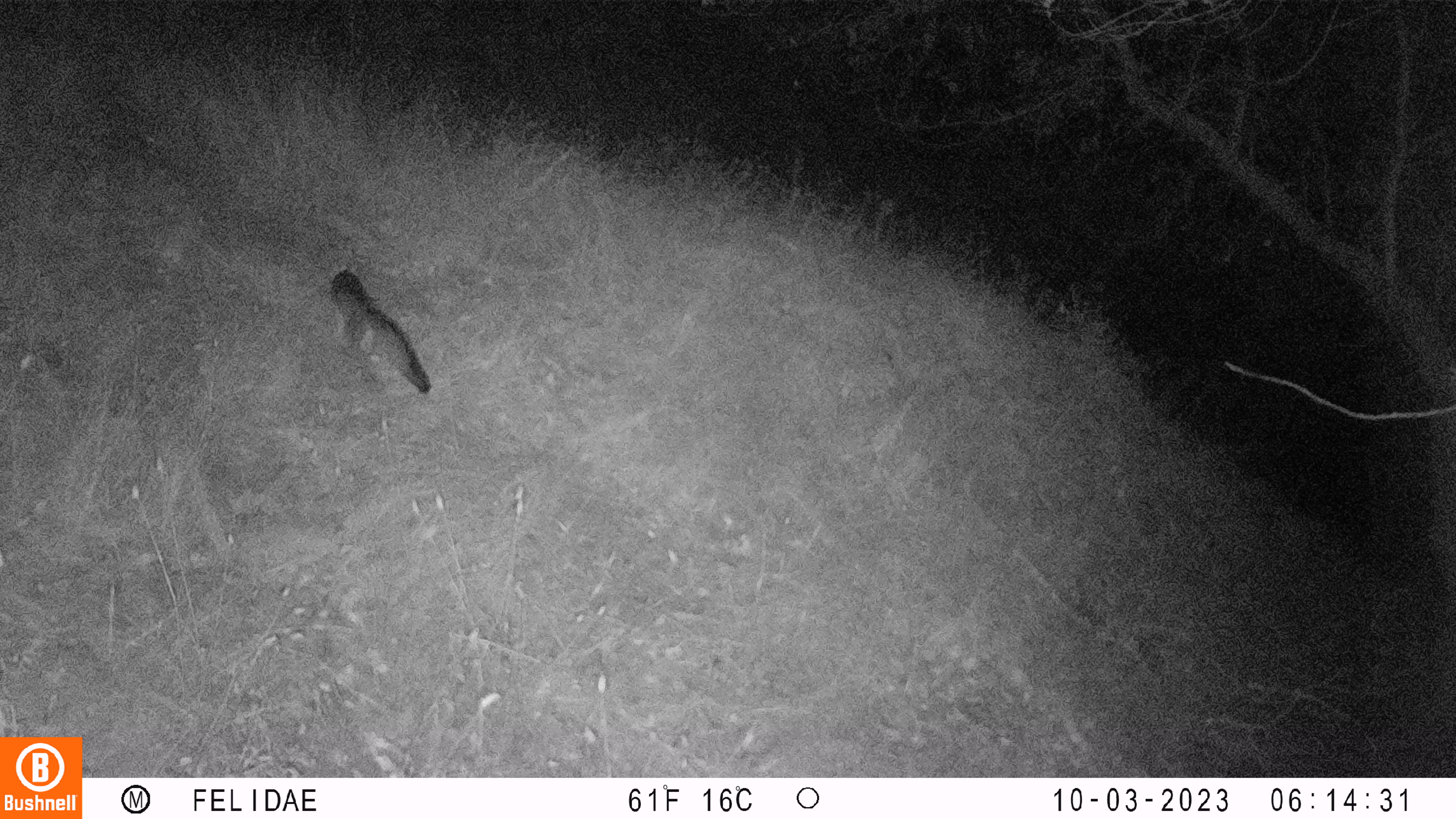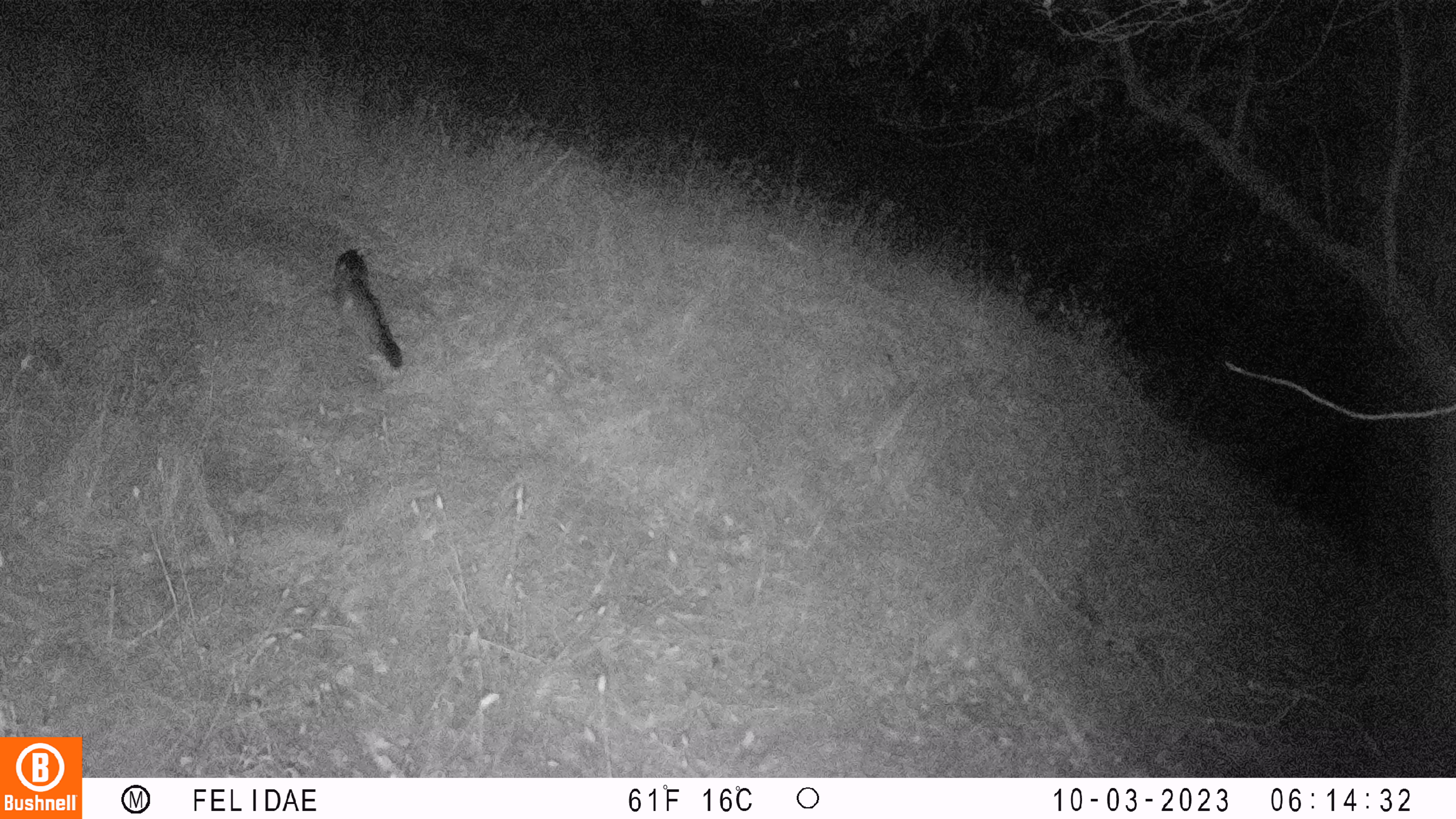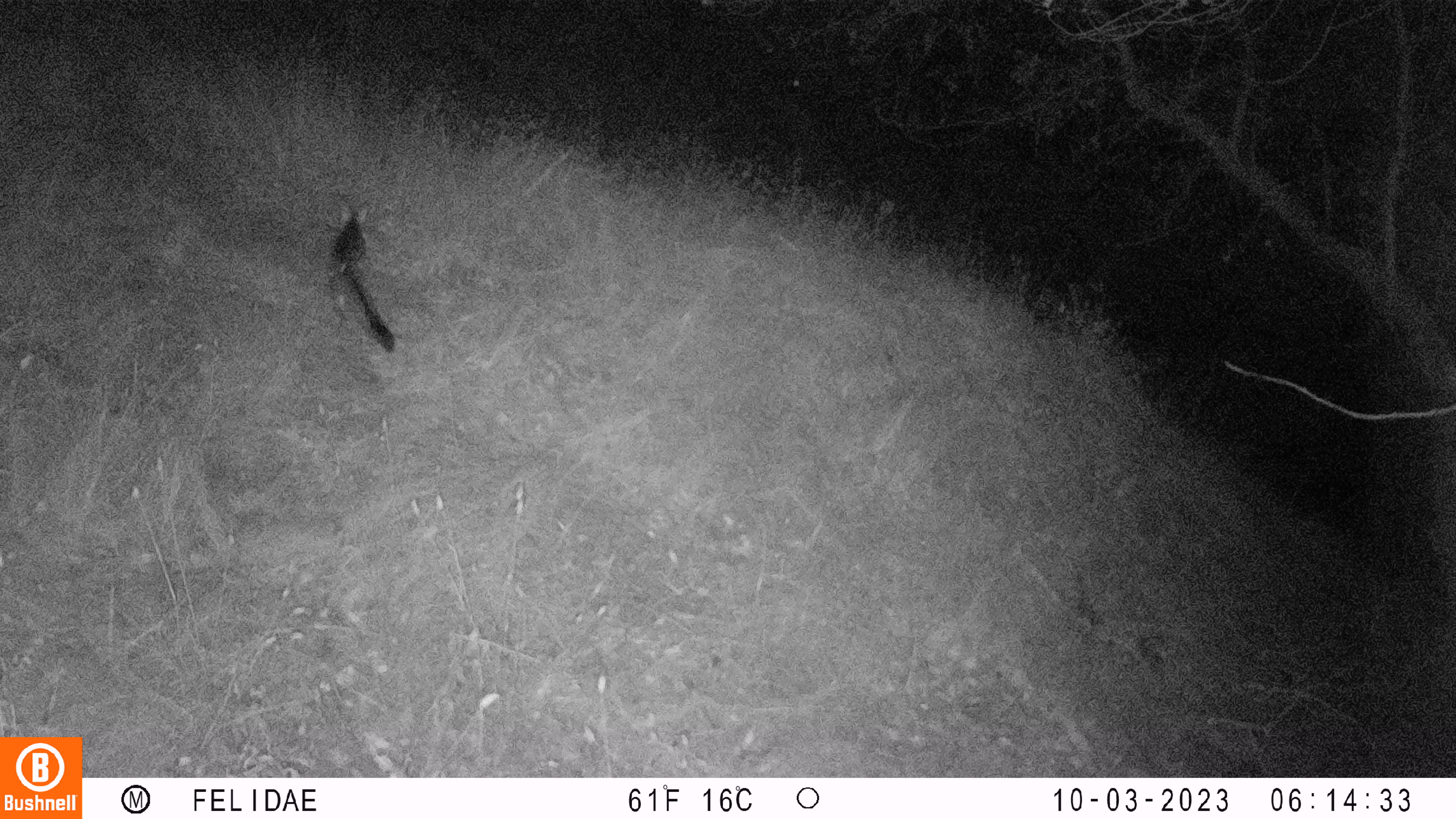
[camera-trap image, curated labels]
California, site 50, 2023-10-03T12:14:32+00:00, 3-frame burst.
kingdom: Animalia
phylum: Chordata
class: Mammalia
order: Carnivora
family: Canidae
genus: Urocyon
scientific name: Urocyon cinereoargenteus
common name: gray fox